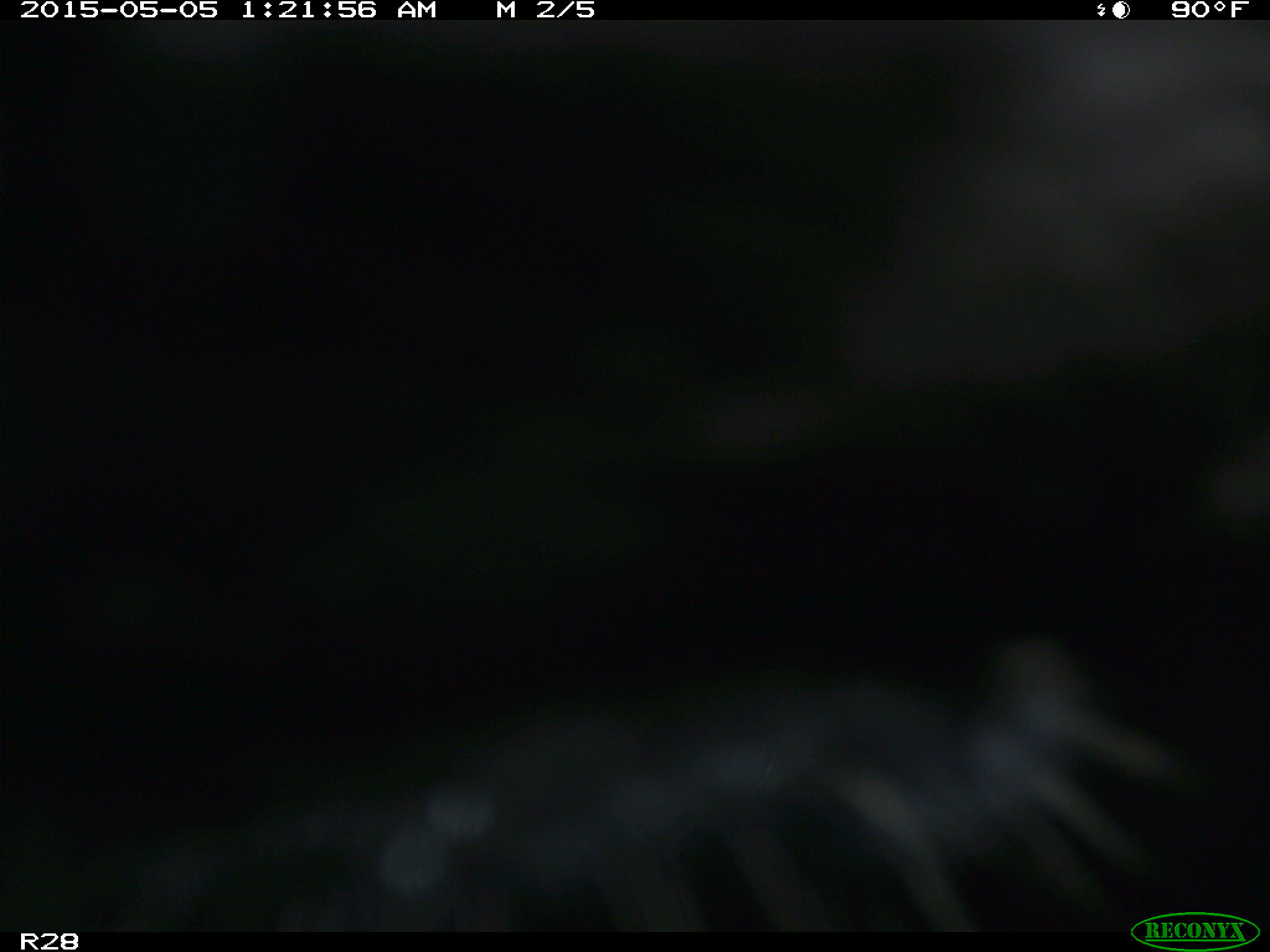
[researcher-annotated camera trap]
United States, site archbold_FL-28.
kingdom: Animalia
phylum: Chordata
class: Mammalia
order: Artiodactyla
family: Bovidae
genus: Bos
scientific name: Bos taurus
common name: domestic cow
Bos taurus (domestic cow).